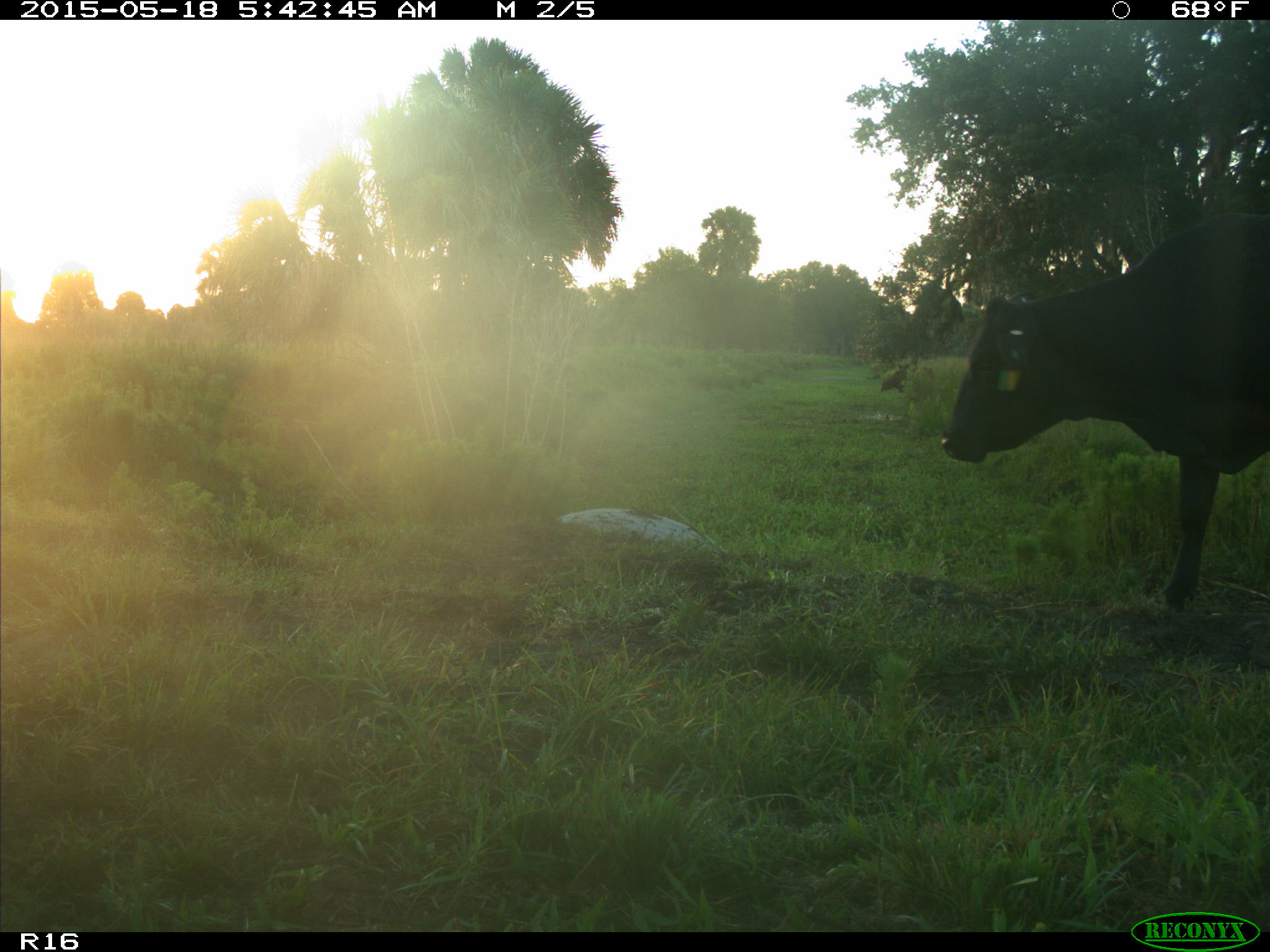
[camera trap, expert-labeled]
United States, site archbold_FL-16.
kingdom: Animalia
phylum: Chordata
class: Mammalia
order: Artiodactyla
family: Bovidae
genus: Bos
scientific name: Bos taurus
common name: domestic cow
Bos taurus (domestic cow).